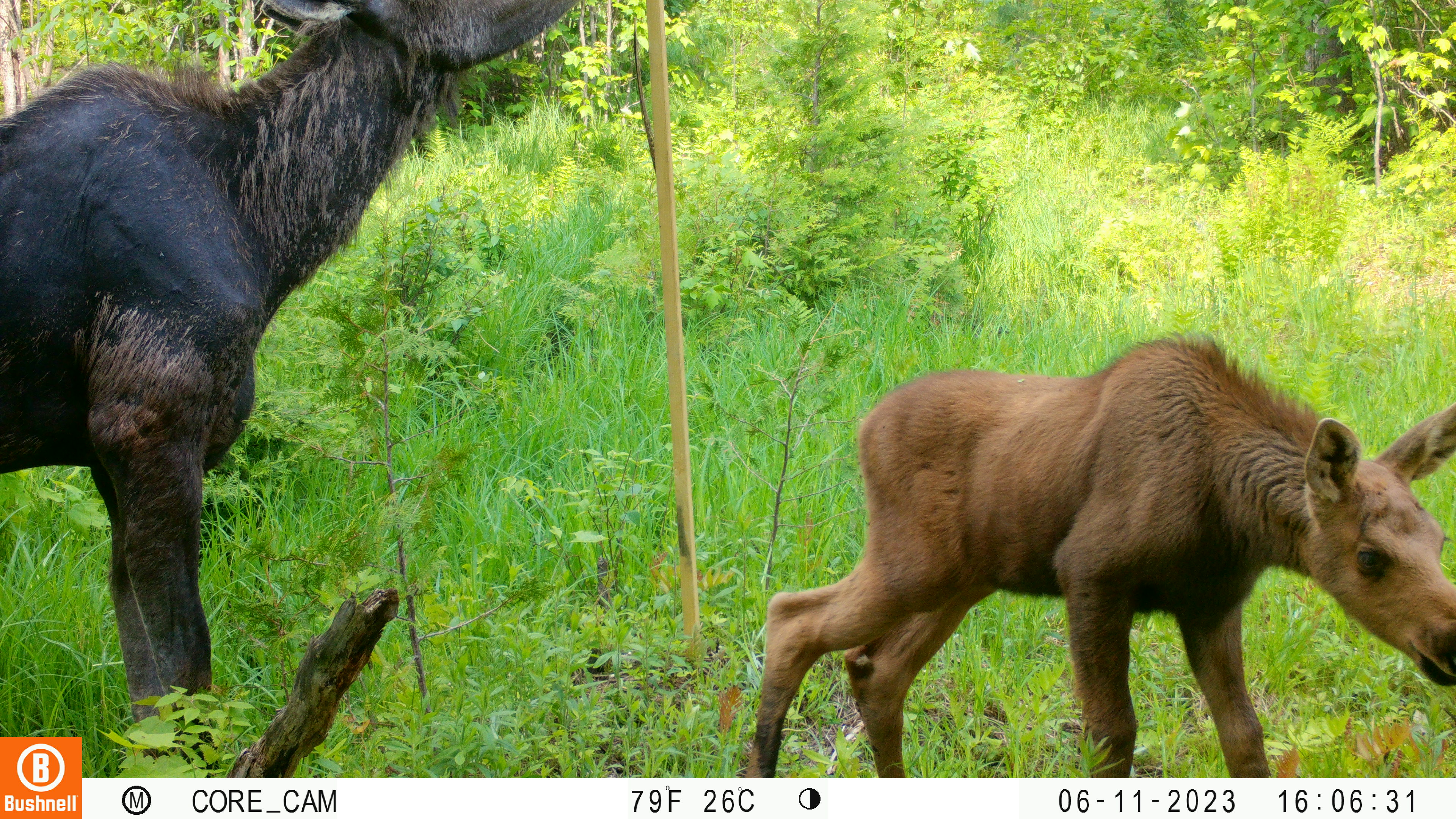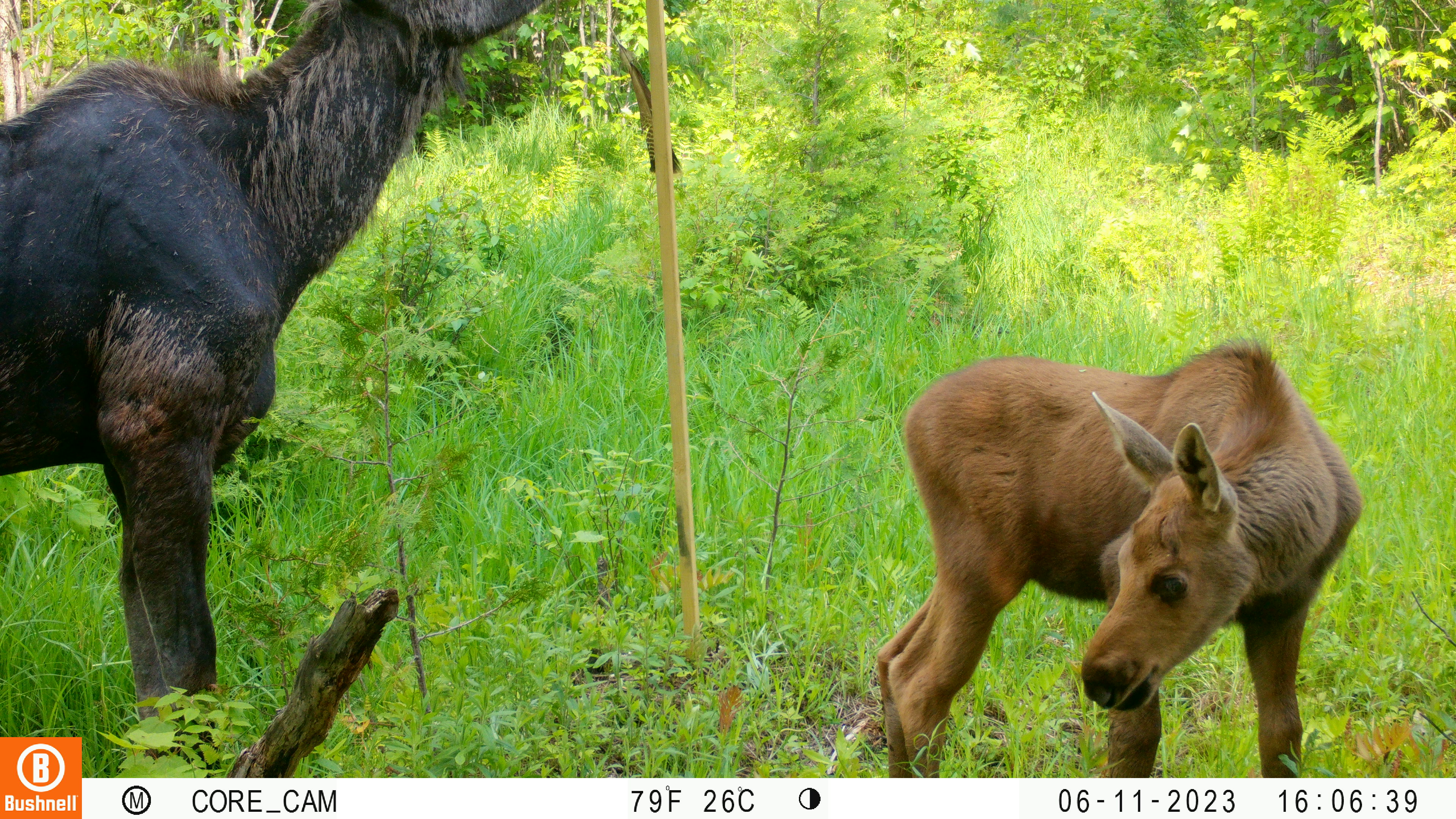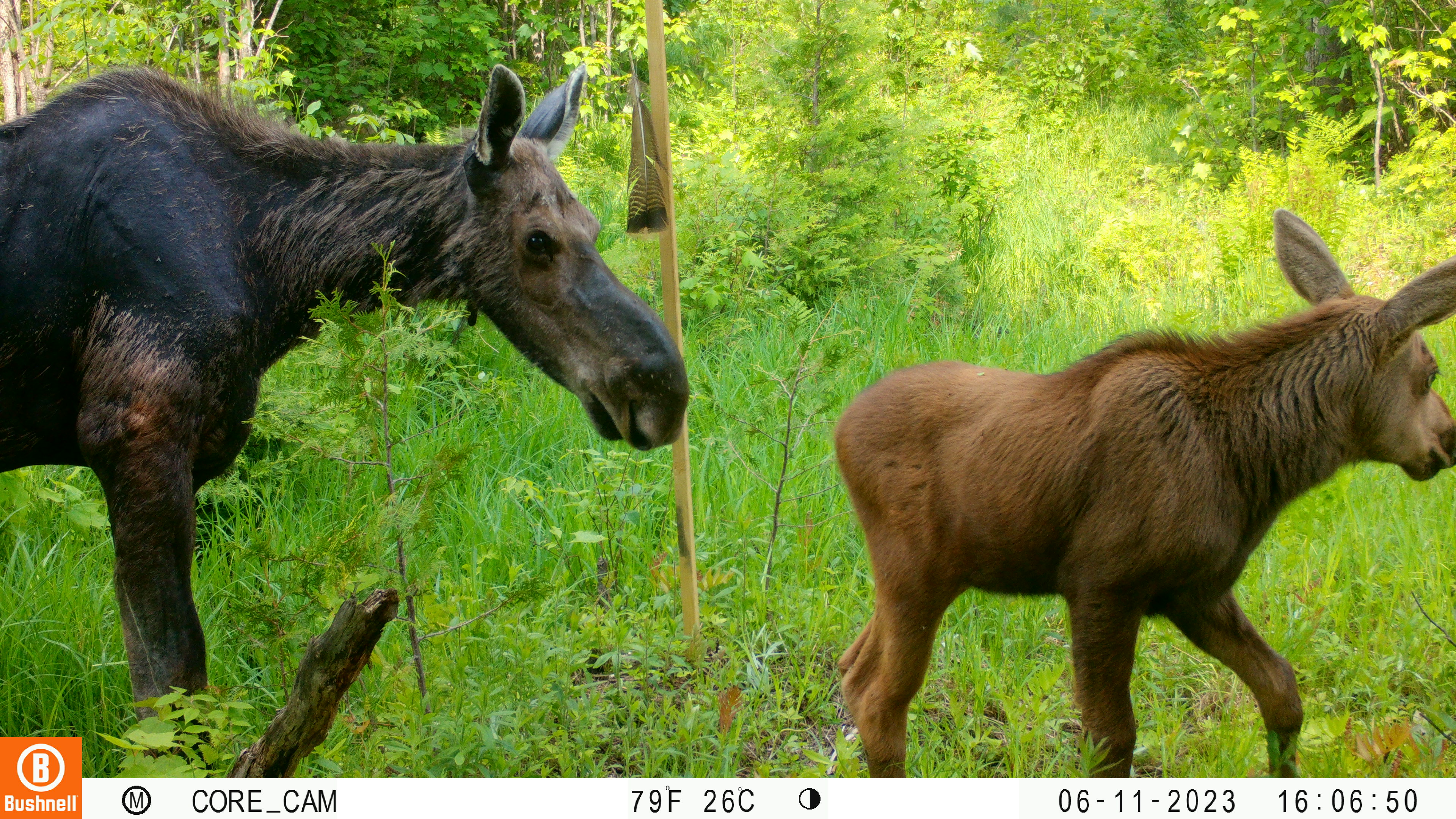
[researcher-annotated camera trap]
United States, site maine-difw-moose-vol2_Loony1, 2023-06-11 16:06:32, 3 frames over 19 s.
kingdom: Animalia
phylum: Chordata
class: Mammalia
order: Artiodactyla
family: Cervidae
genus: Alces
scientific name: Alces alces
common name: moose